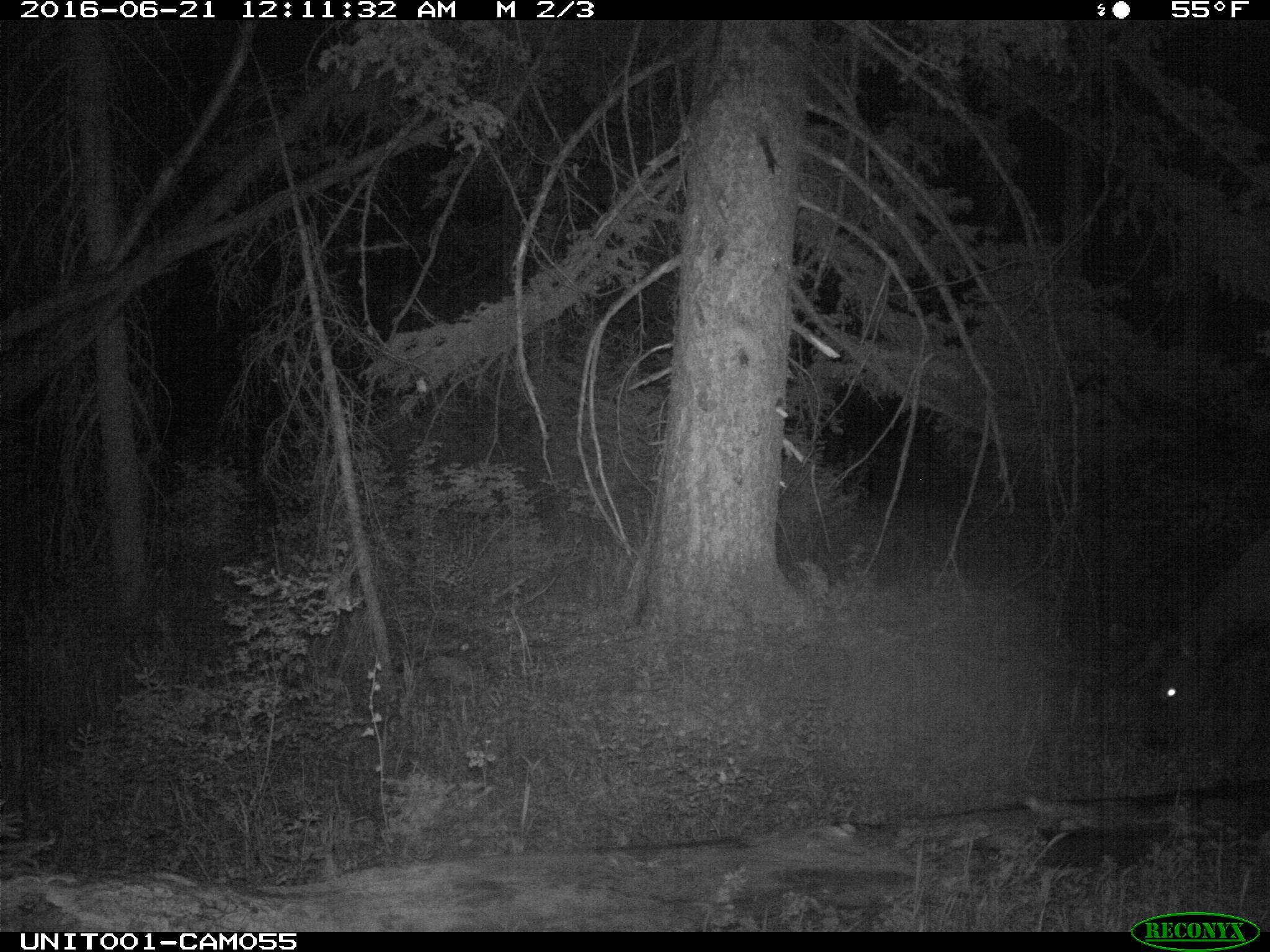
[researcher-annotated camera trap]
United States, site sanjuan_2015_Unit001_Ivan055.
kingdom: Animalia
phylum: Chordata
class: Mammalia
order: Artiodactyla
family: Cervidae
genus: Cervus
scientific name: Cervus elaphus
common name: red deer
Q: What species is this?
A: Cervus elaphus (red deer).